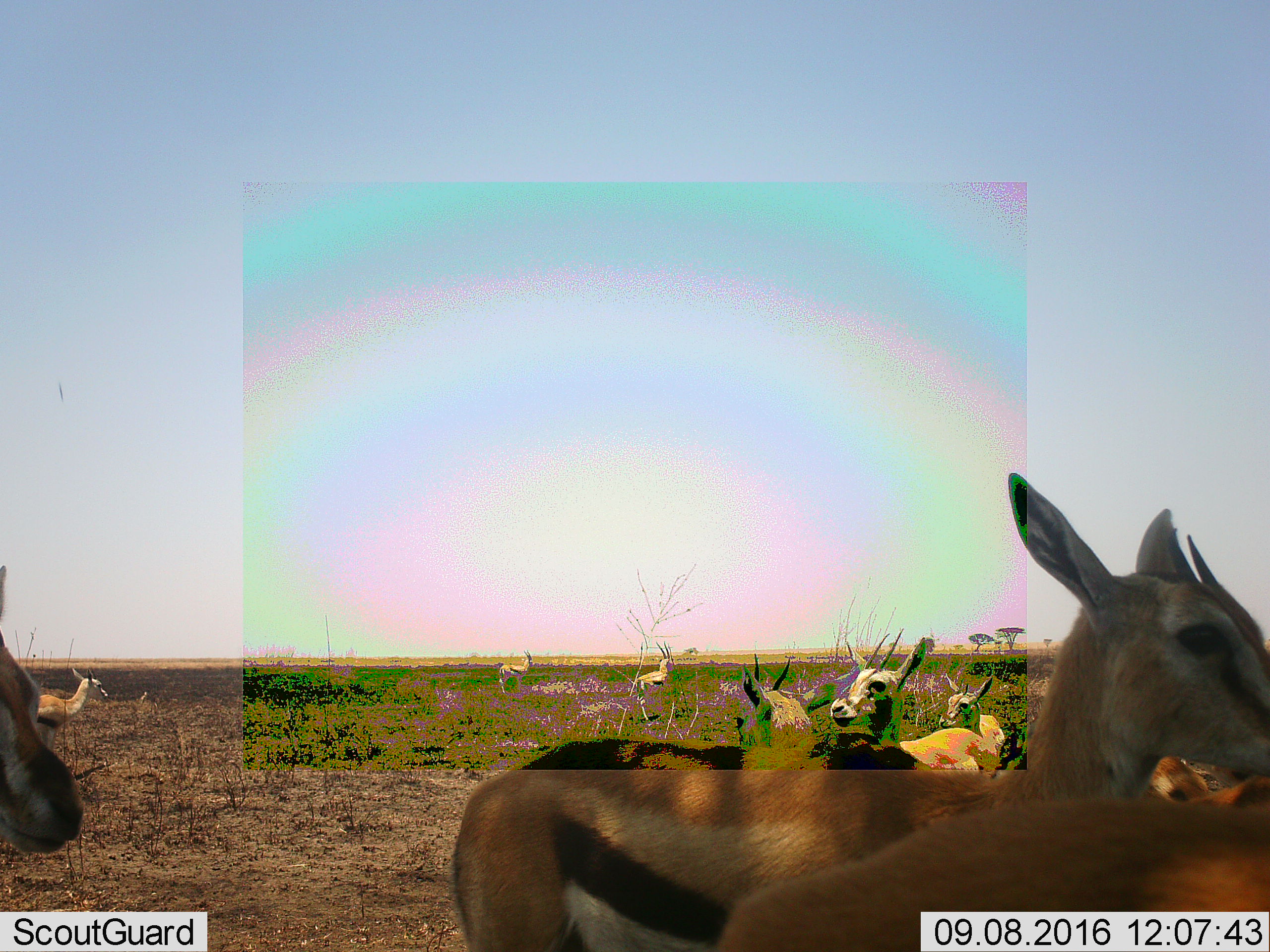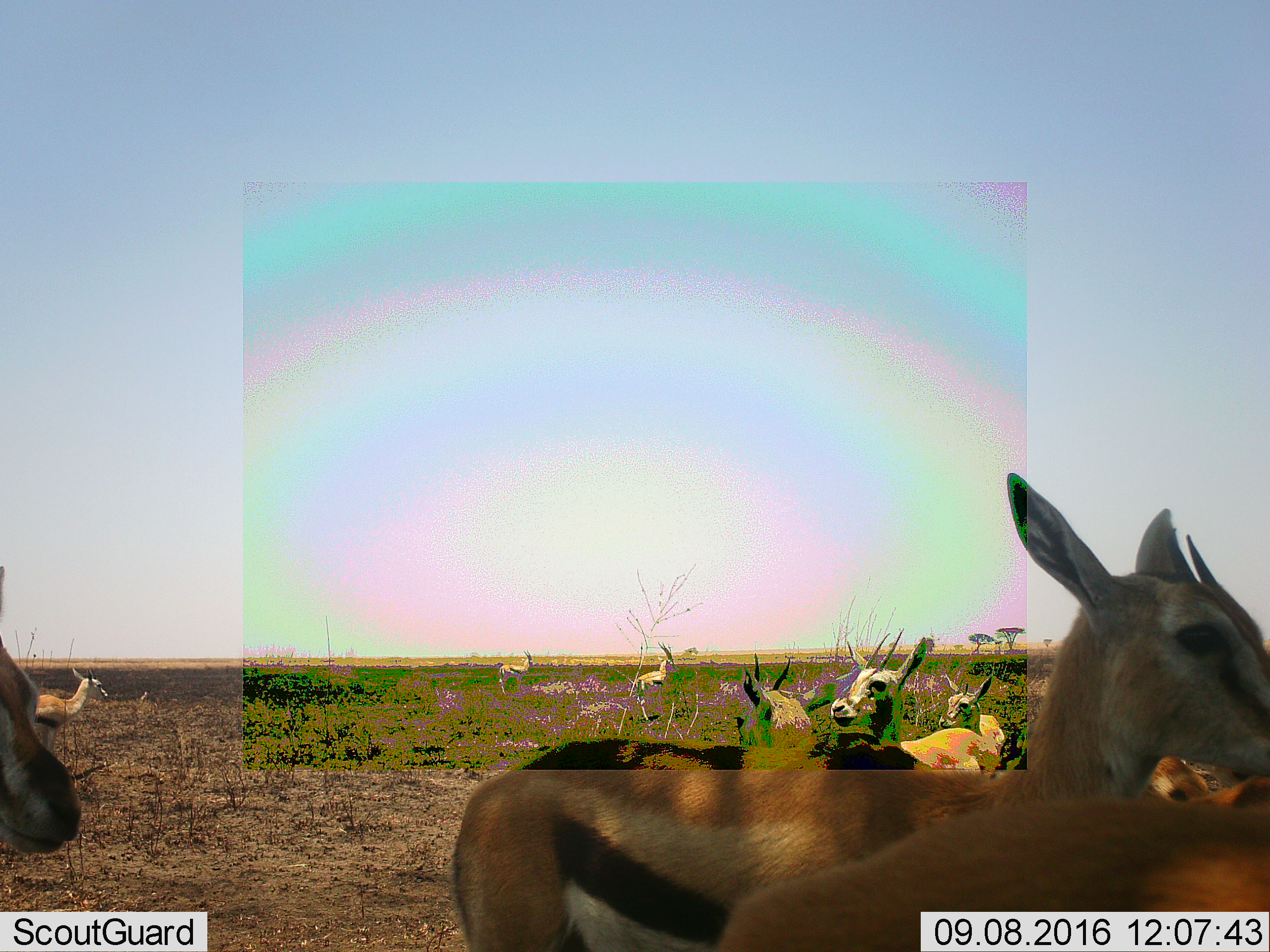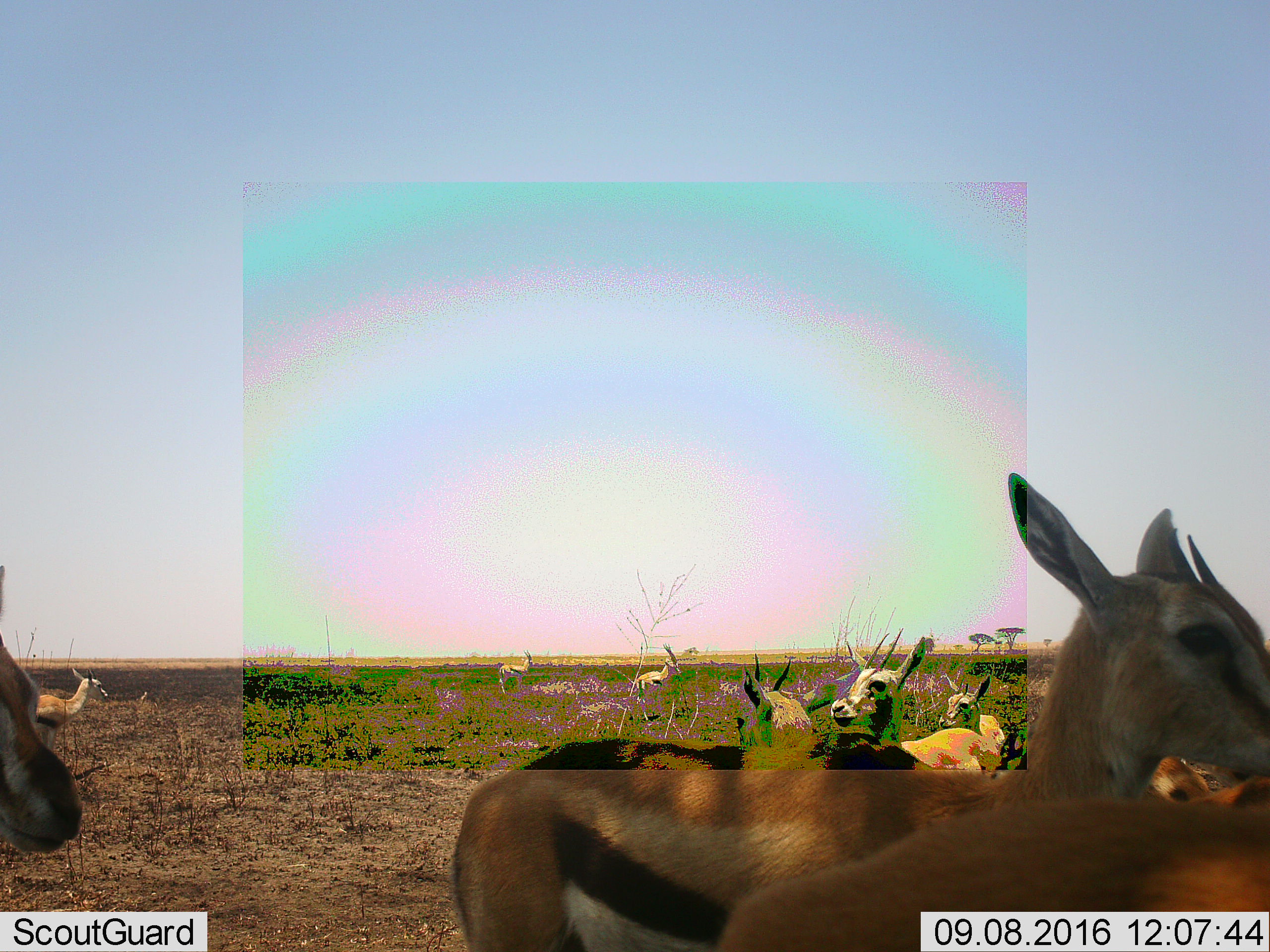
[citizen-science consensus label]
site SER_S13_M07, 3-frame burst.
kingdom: Animalia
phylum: Chordata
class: Mammalia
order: Artiodactyla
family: Bovidae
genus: Eudorcas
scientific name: Eudorcas thomsonii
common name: thomson's gazelle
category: gazellethomsons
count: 9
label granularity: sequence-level